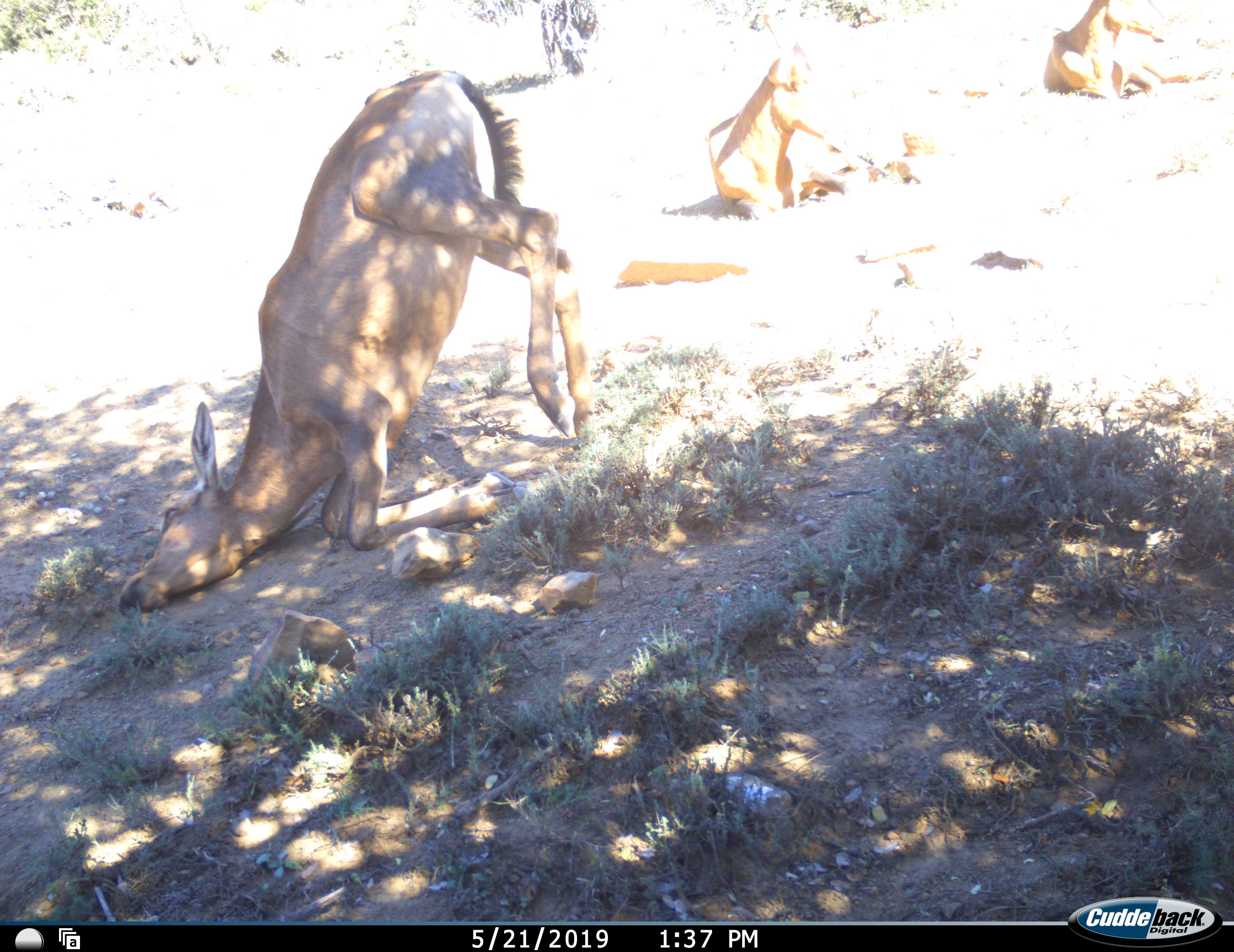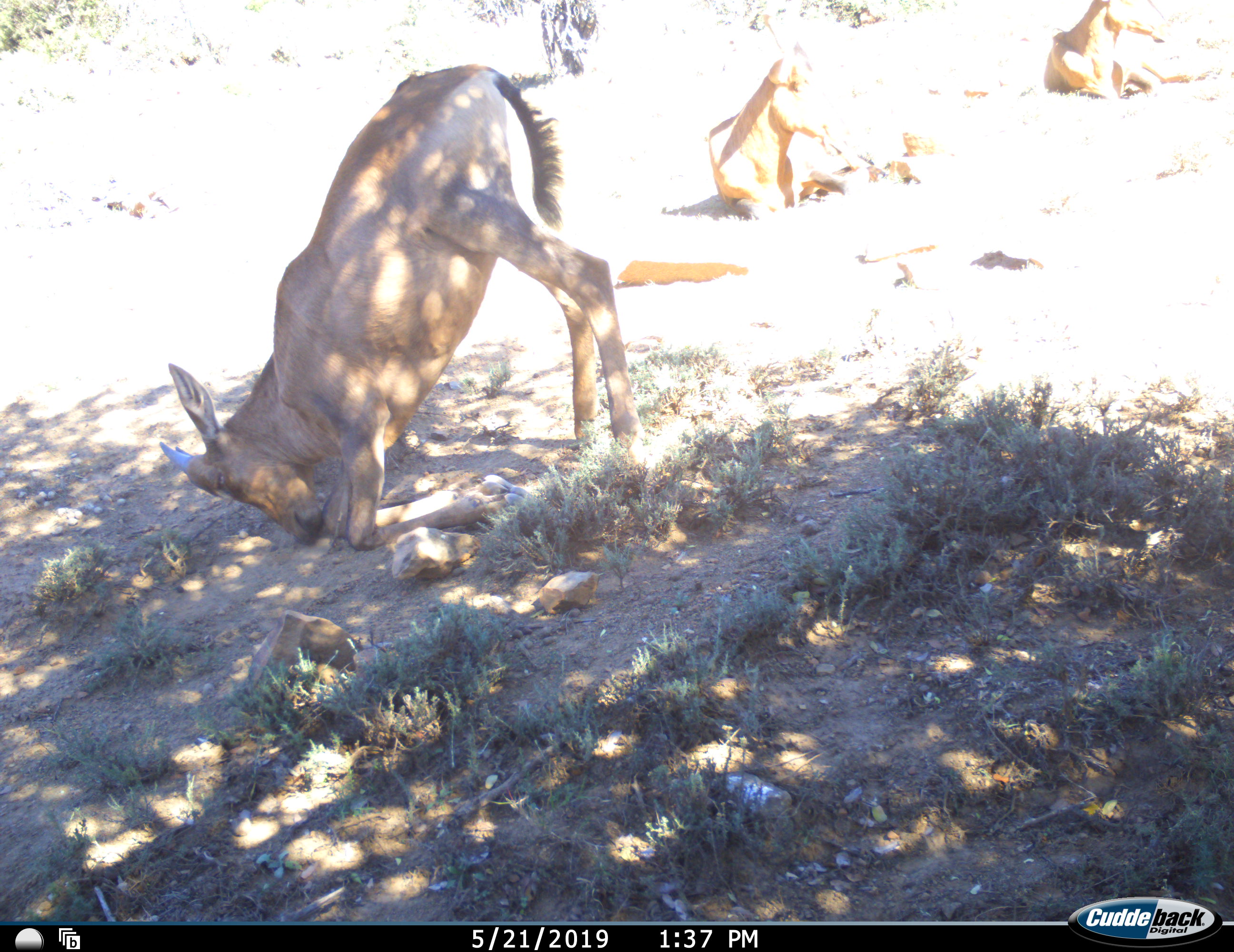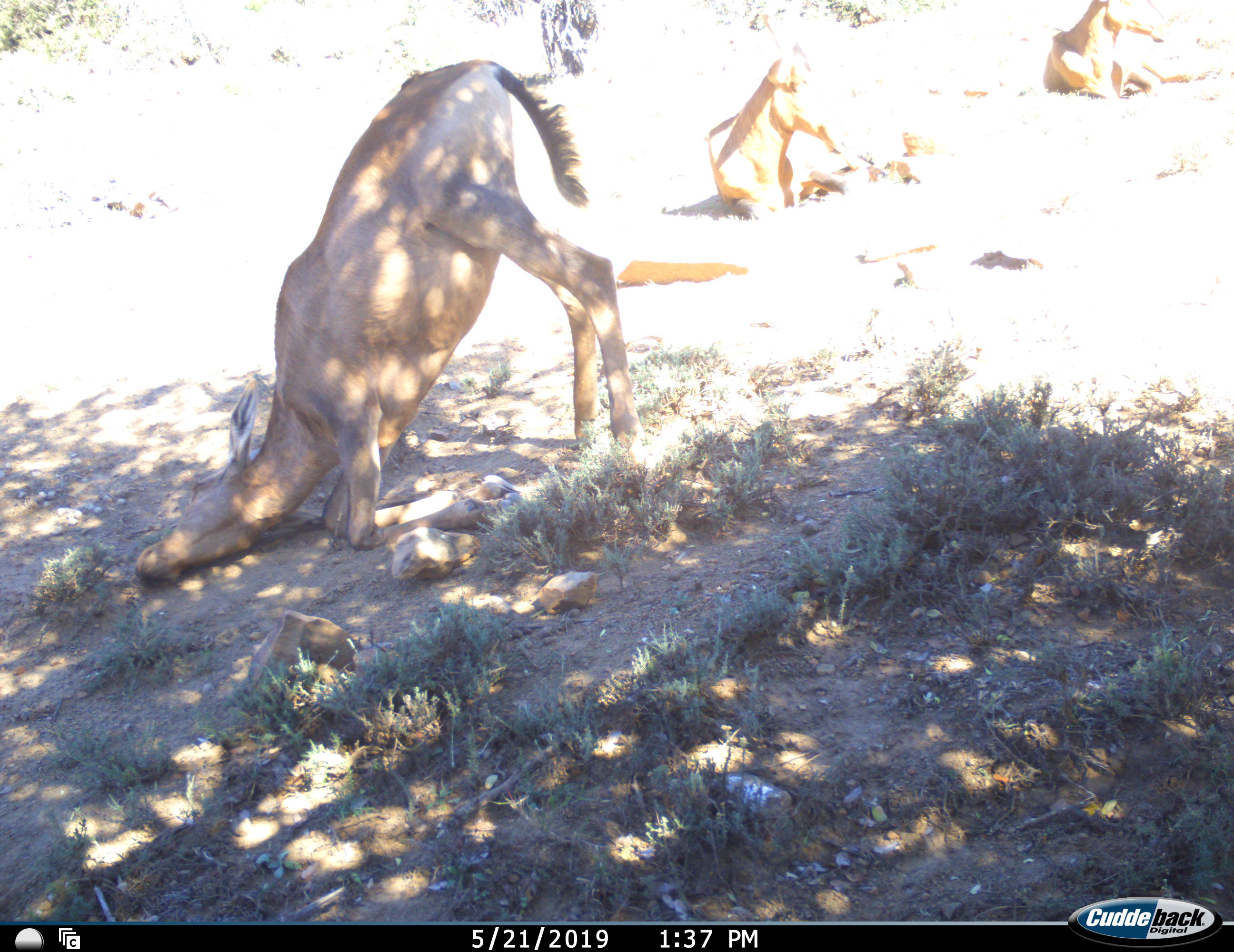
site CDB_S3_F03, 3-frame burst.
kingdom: Animalia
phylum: Chordata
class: Mammalia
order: Artiodactyla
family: Bovidae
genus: Alcelaphus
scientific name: Alcelaphus buselaphus caama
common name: red hartebeest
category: hartebeestred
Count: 3.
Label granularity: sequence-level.